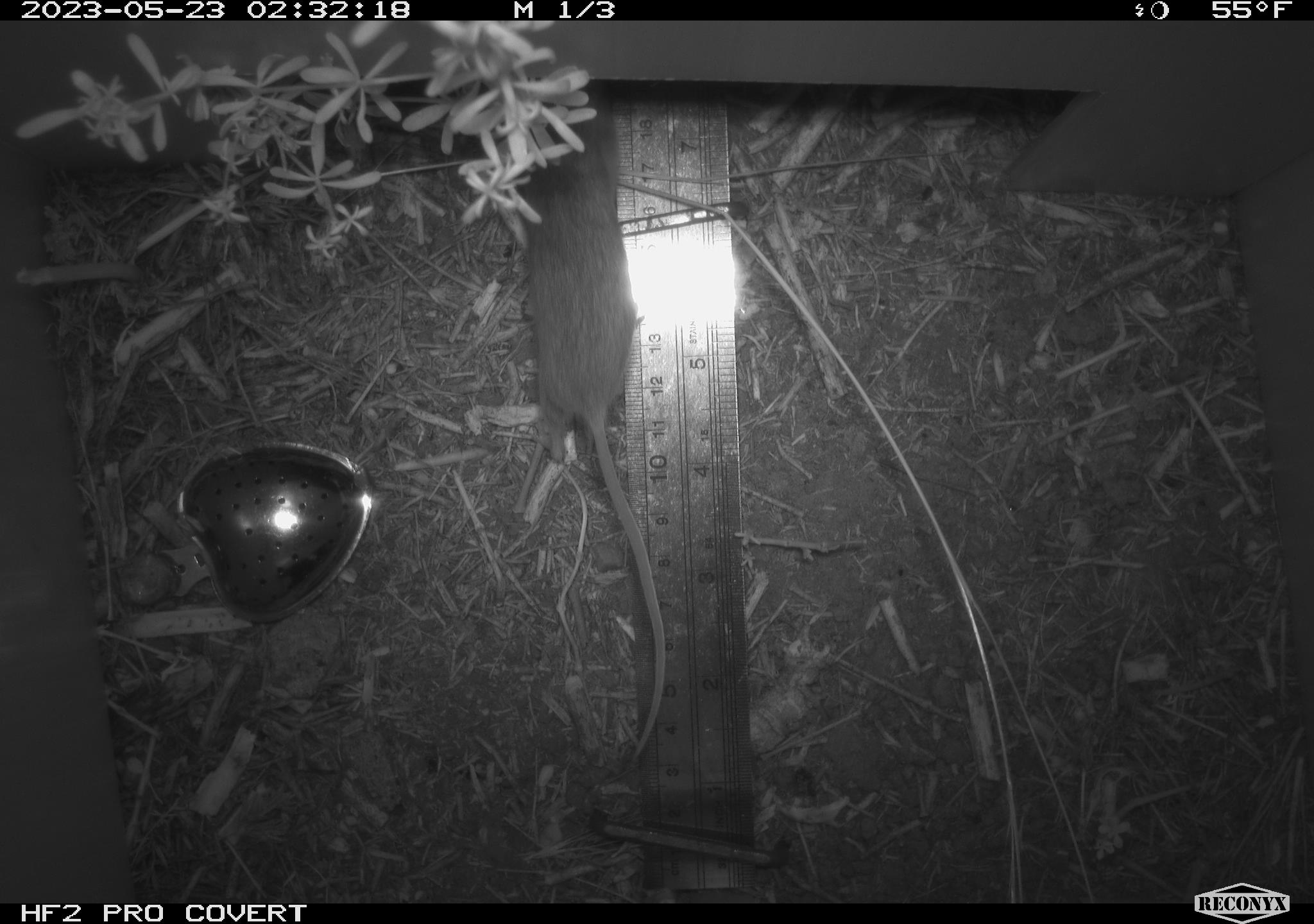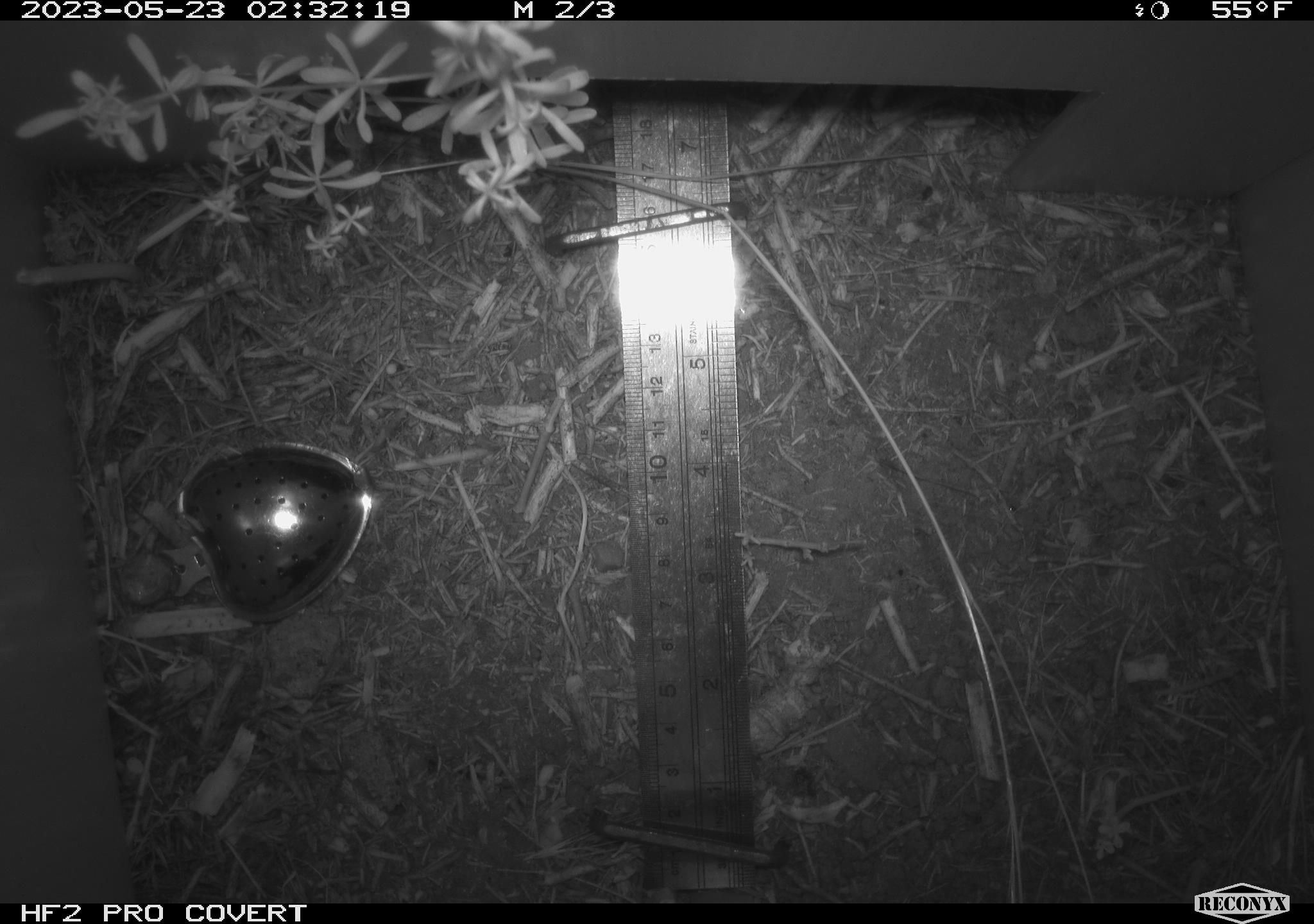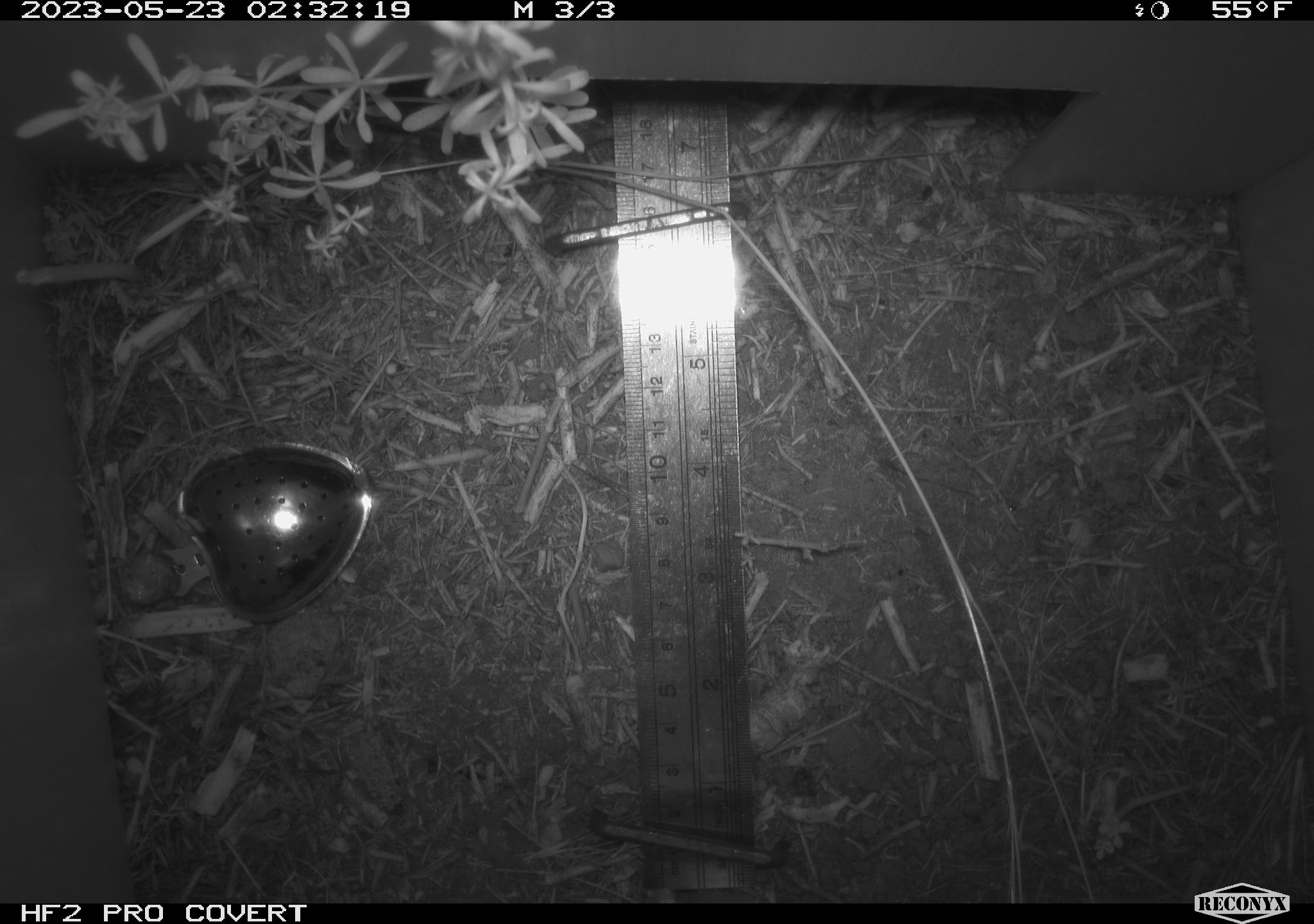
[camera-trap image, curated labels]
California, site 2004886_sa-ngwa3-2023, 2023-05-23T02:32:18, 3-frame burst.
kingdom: Animalia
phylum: Chordata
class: Mammalia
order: Rodentia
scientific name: Rodentia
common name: mouse species